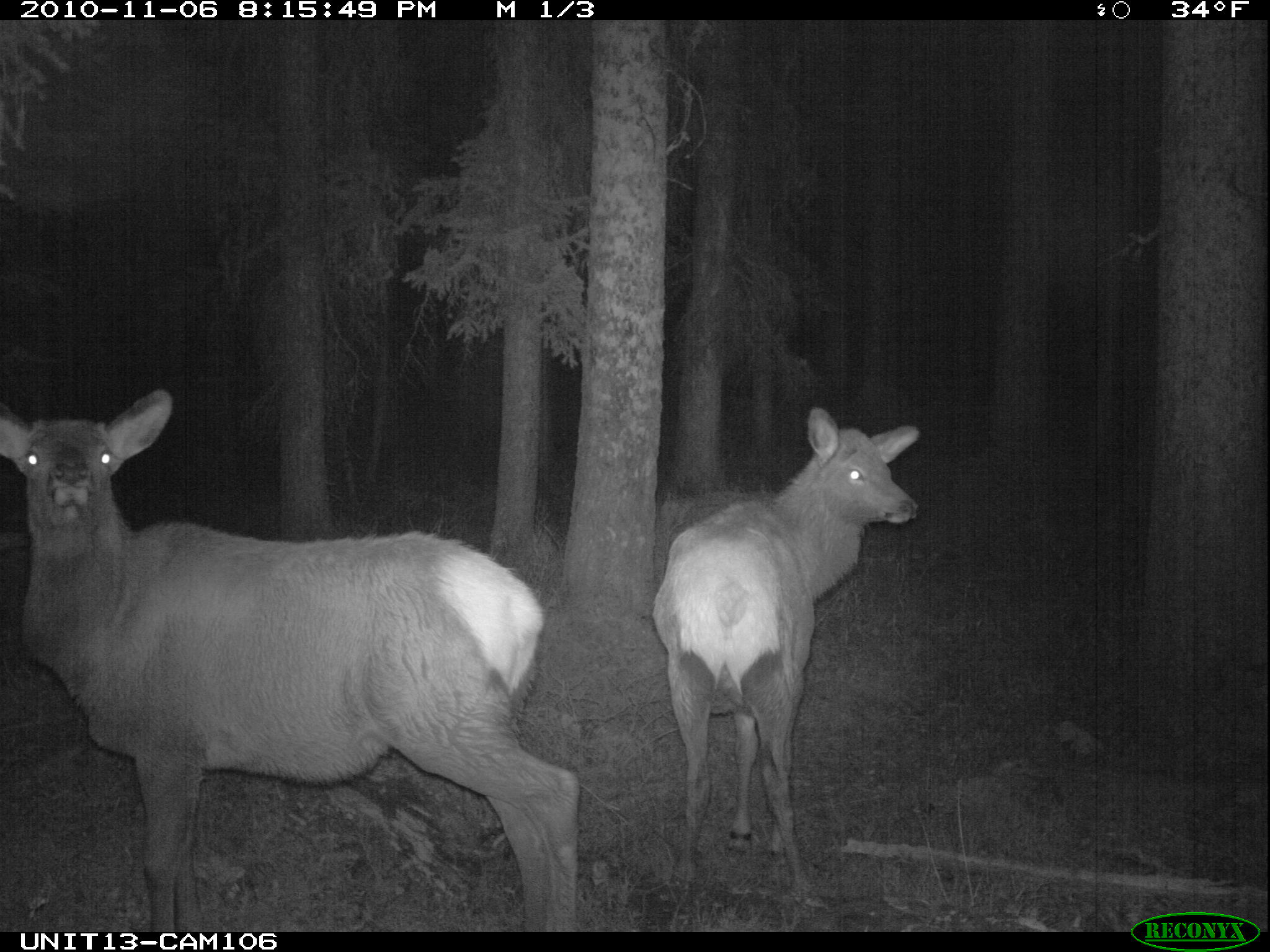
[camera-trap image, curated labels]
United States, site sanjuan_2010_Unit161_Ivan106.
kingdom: Animalia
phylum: Chordata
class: Mammalia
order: Artiodactyla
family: Cervidae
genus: Cervus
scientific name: Cervus elaphus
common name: red deer